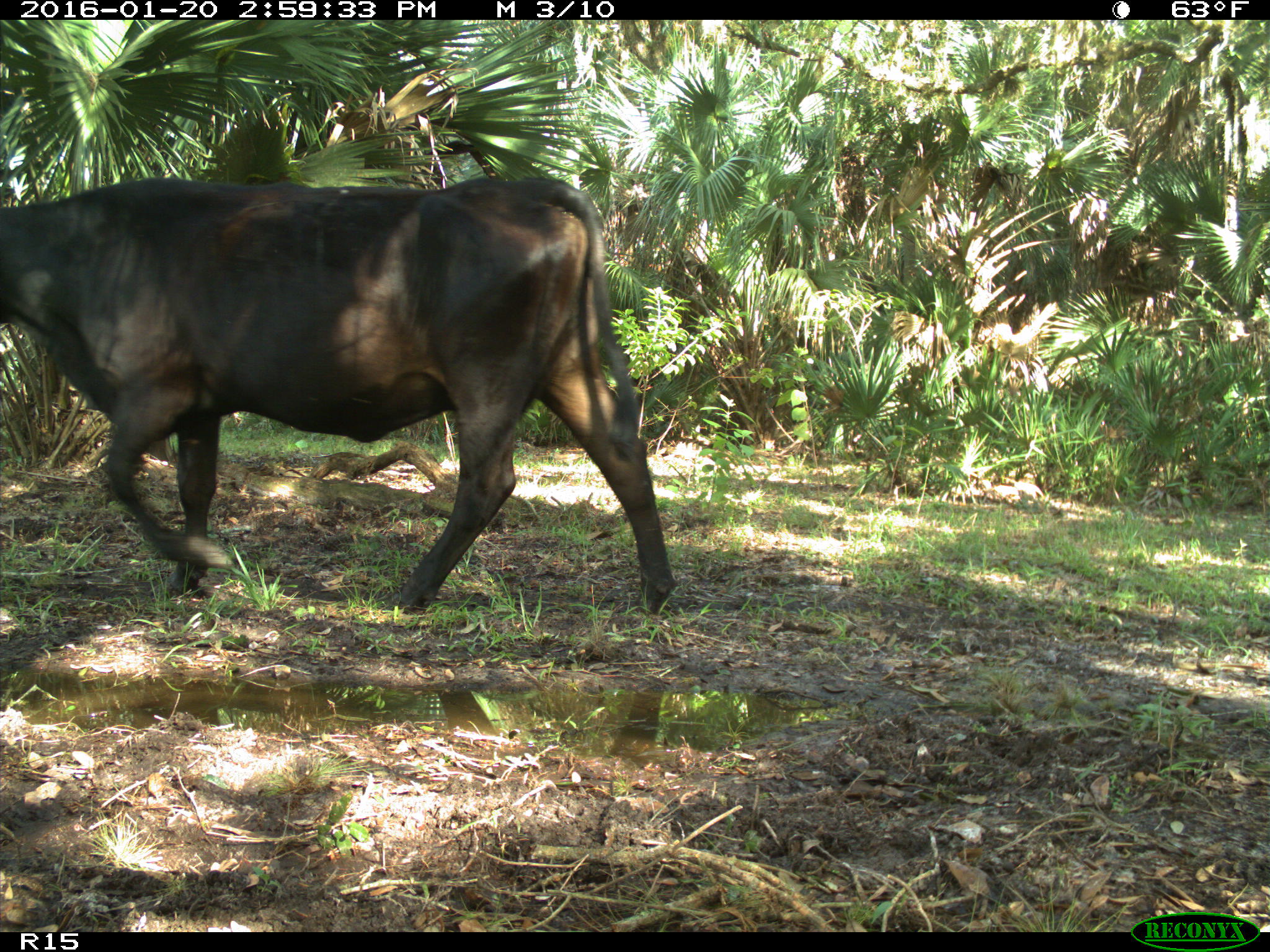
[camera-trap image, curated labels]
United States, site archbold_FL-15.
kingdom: Animalia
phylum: Chordata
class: Mammalia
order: Artiodactyla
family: Bovidae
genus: Bos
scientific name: Bos taurus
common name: domestic cow